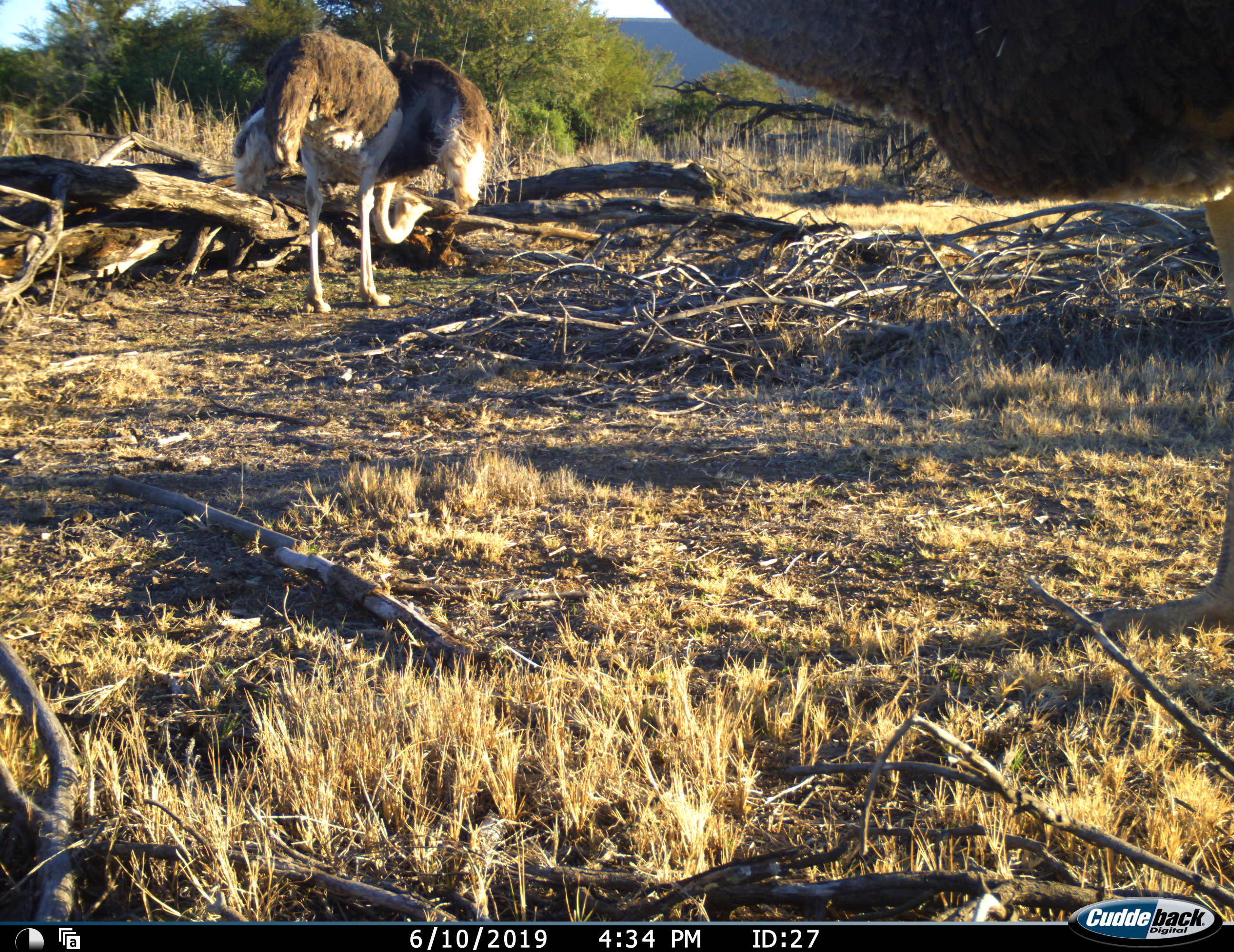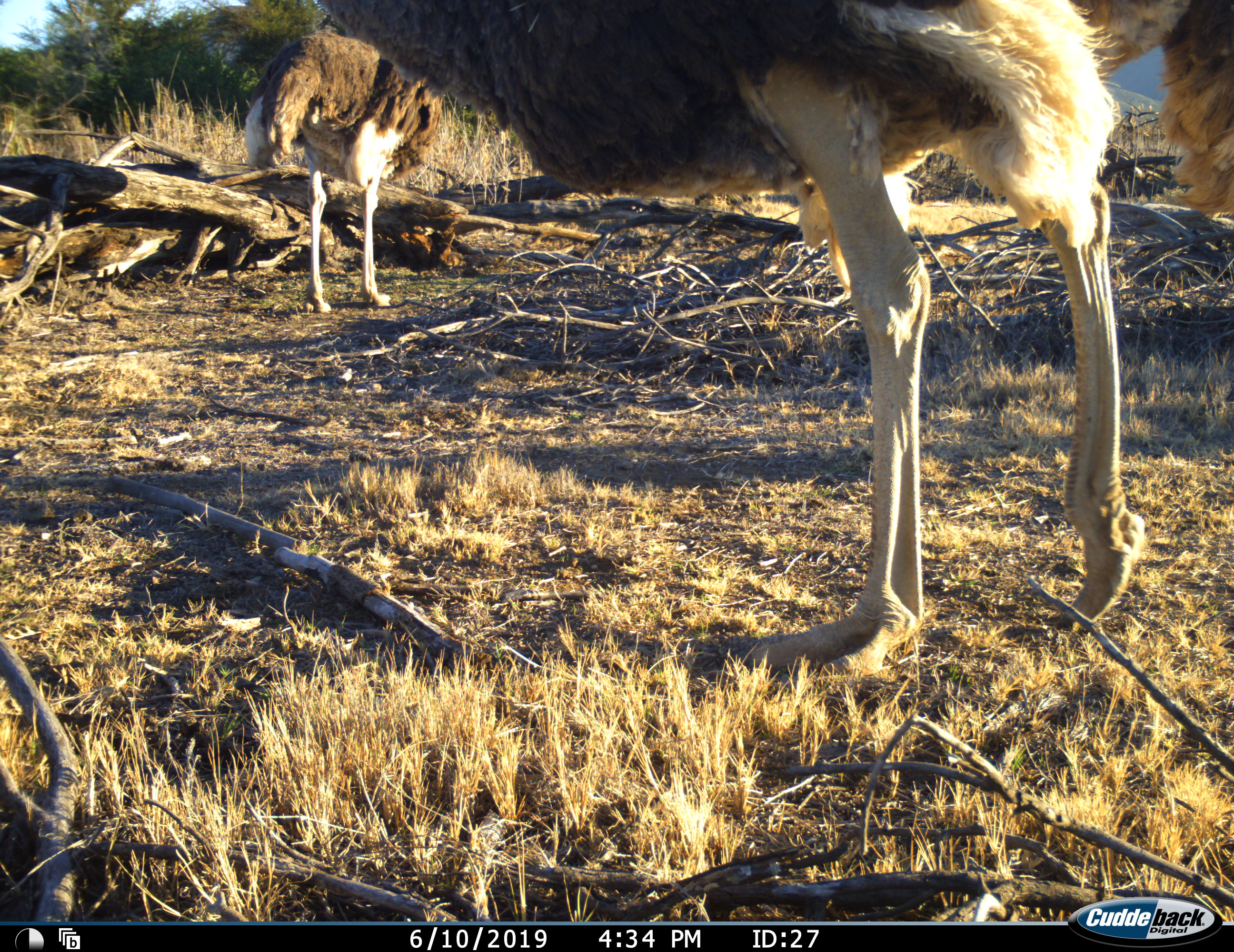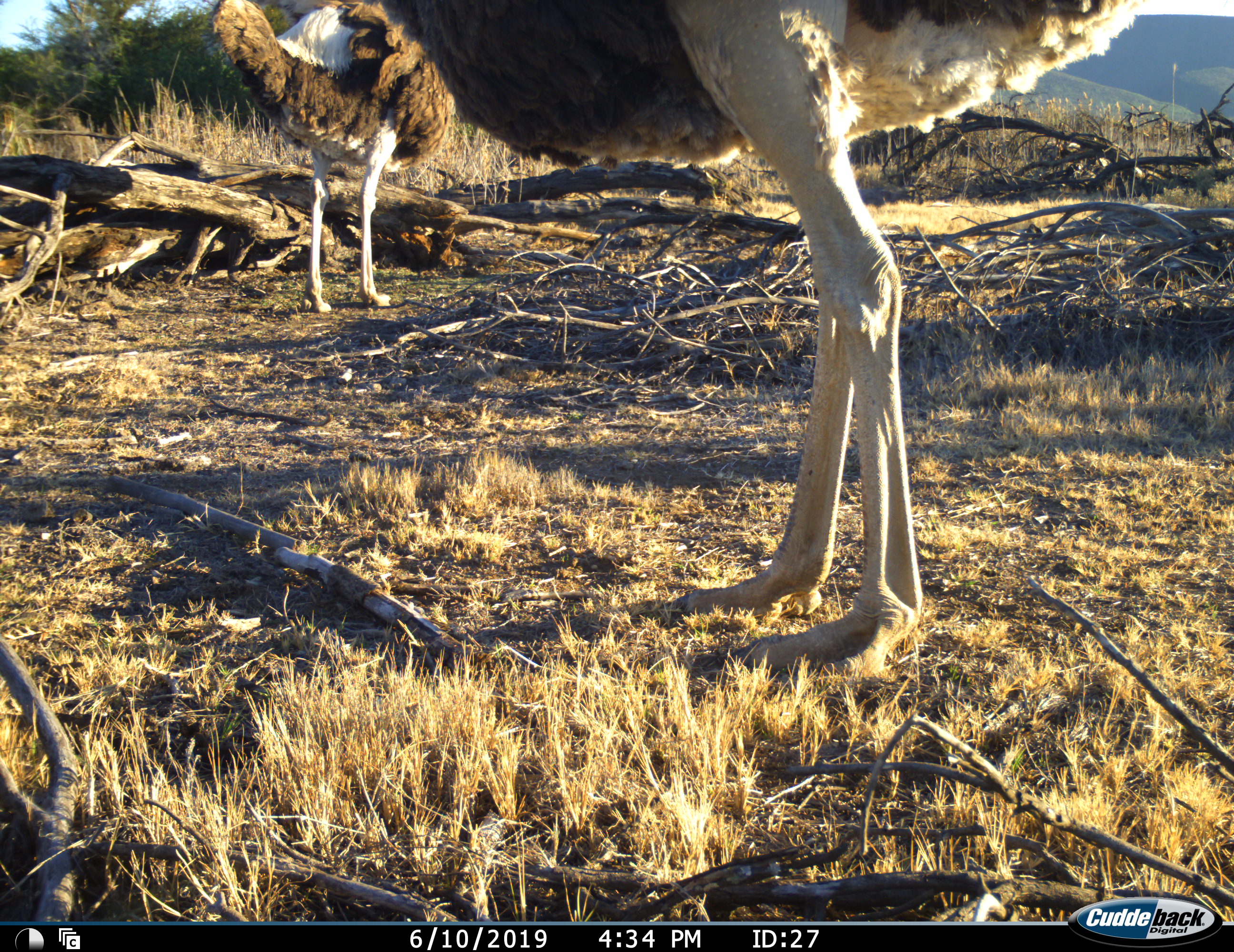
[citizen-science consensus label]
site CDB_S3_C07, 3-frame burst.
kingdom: Animalia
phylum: Chordata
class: Aves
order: Struthioniformes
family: Struthionidae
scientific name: Struthionidae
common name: ostrich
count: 2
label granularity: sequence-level